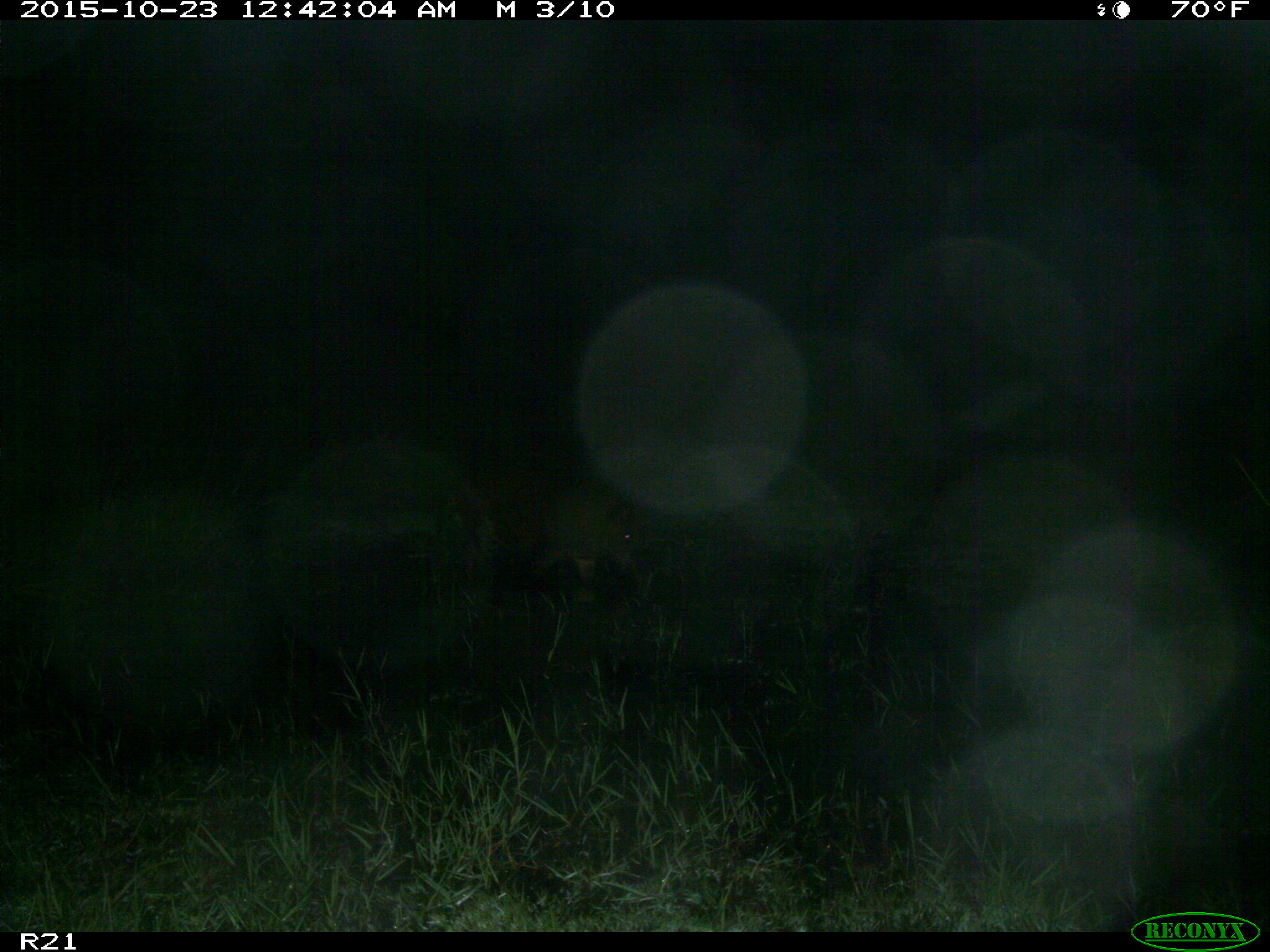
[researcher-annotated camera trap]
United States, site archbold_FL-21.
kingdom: Animalia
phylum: Chordata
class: Mammalia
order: Artiodactyla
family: Suidae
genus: Sus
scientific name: Sus scrofa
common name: wild boar